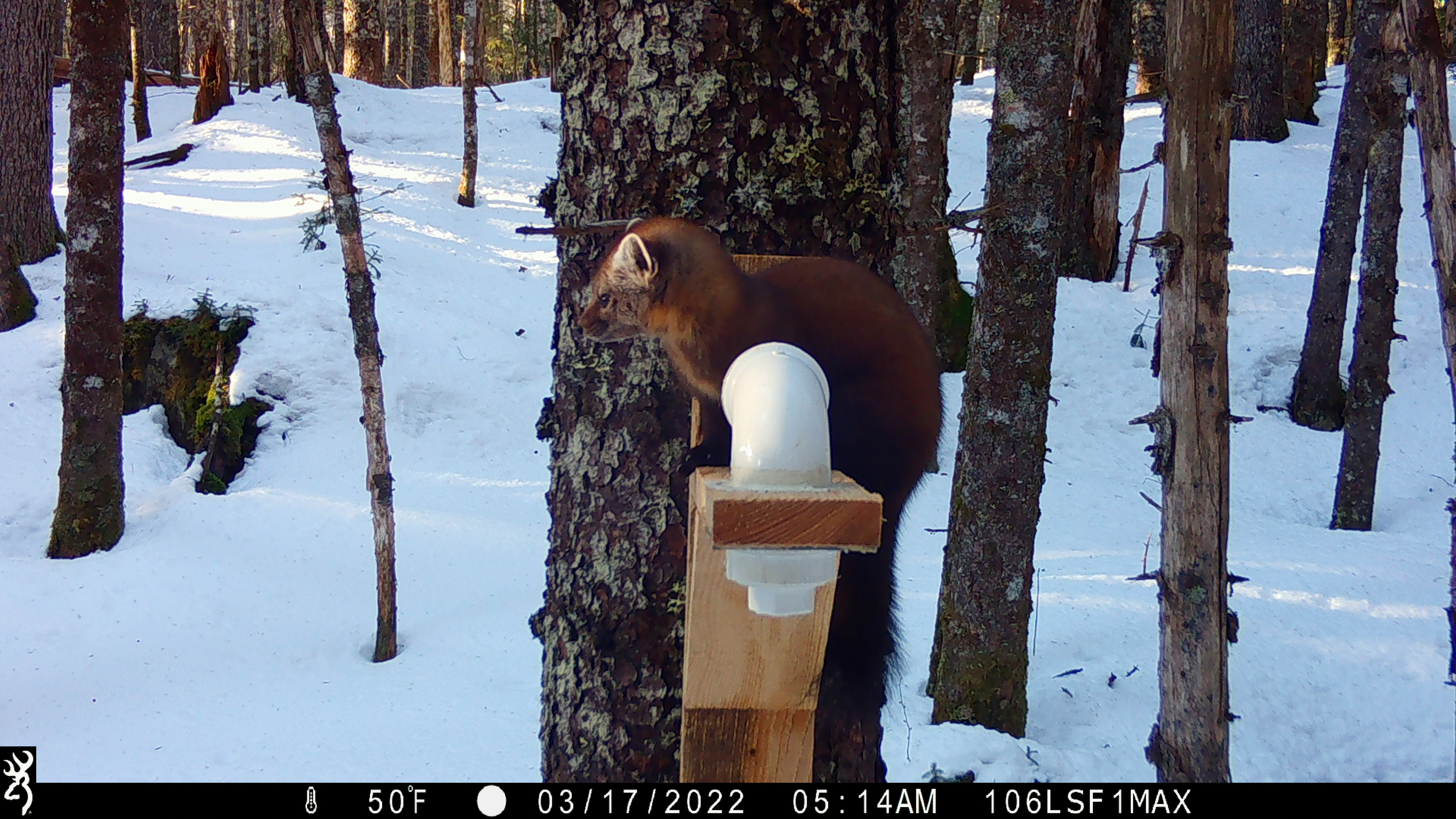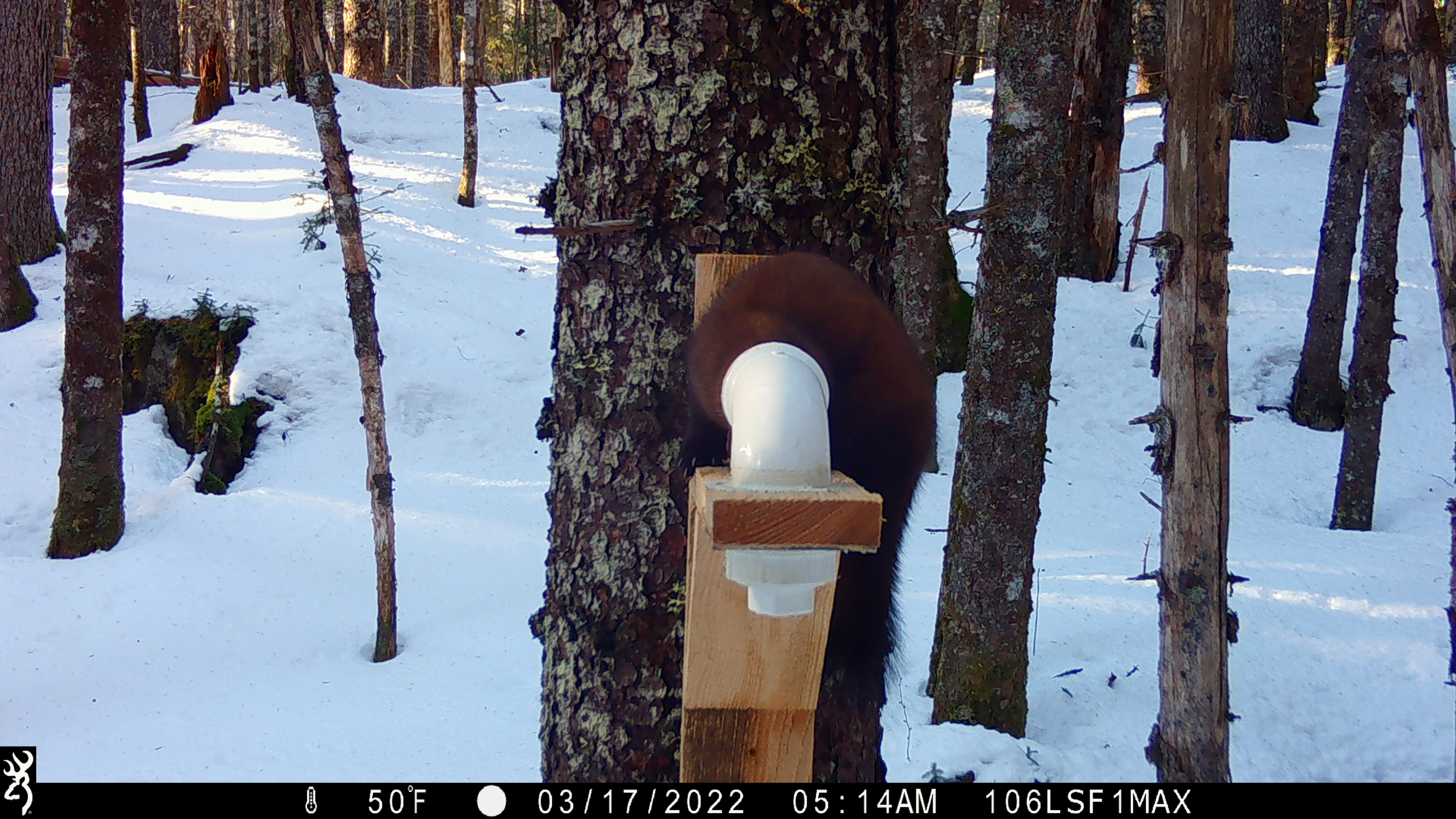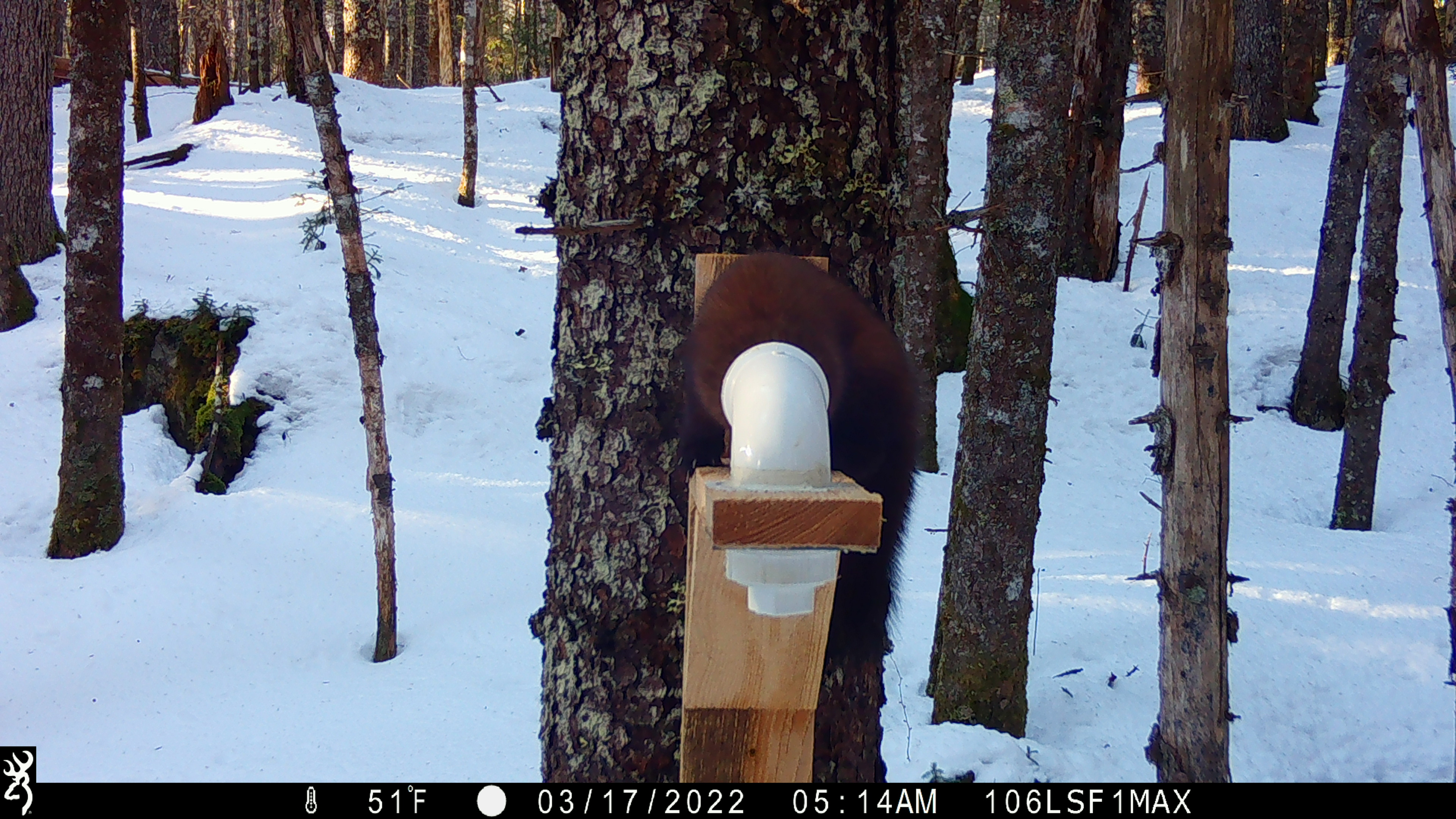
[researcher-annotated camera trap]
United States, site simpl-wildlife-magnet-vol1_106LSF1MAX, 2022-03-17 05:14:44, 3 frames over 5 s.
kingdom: Animalia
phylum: Chordata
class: Mammalia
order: Carnivora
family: Mustelidae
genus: Martes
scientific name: Martes americana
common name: american marten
American marten (Martes americana).